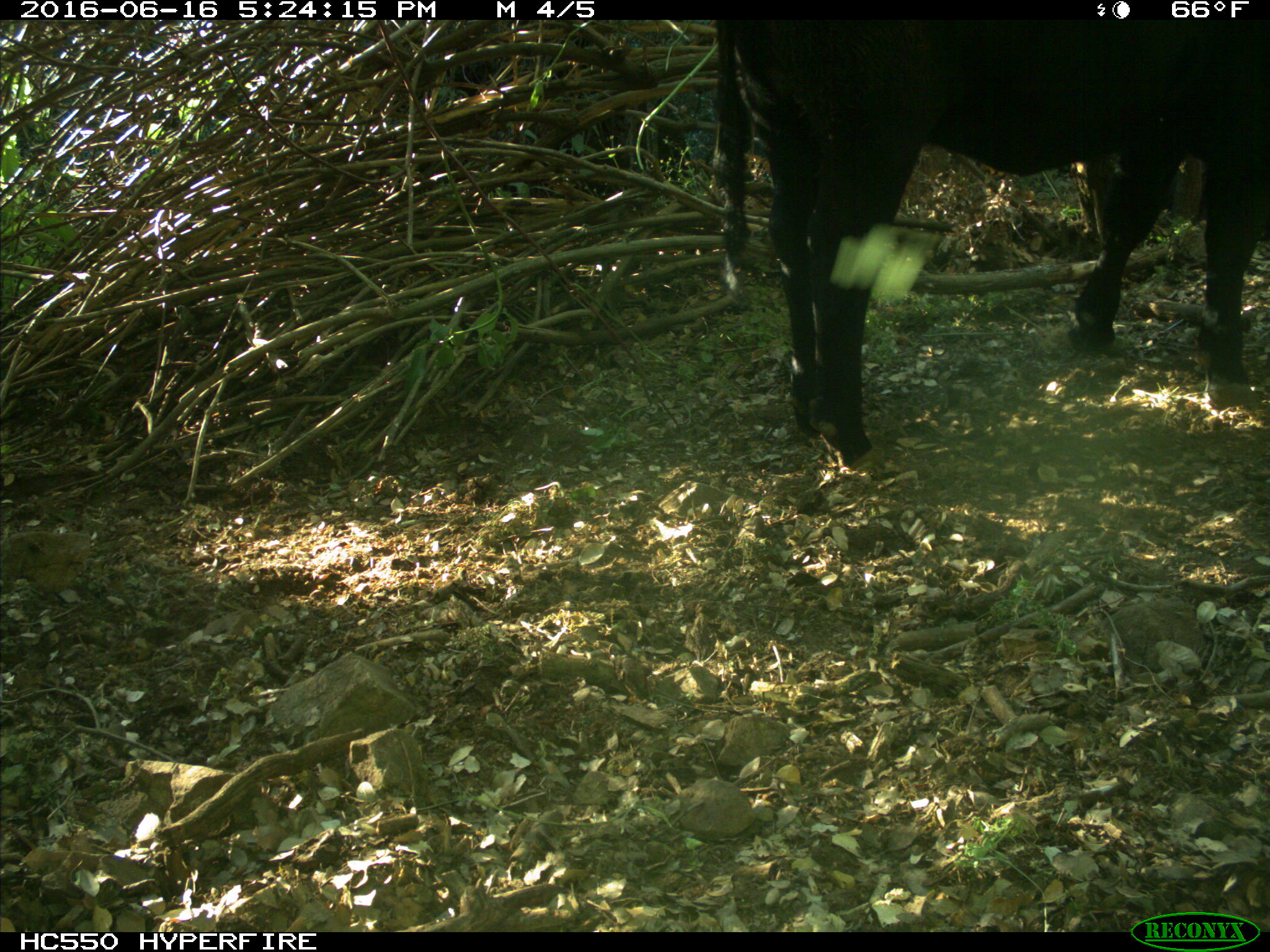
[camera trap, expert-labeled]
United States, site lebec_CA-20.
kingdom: Animalia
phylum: Chordata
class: Mammalia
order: Artiodactyla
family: Bovidae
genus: Bos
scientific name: Bos taurus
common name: domestic cow